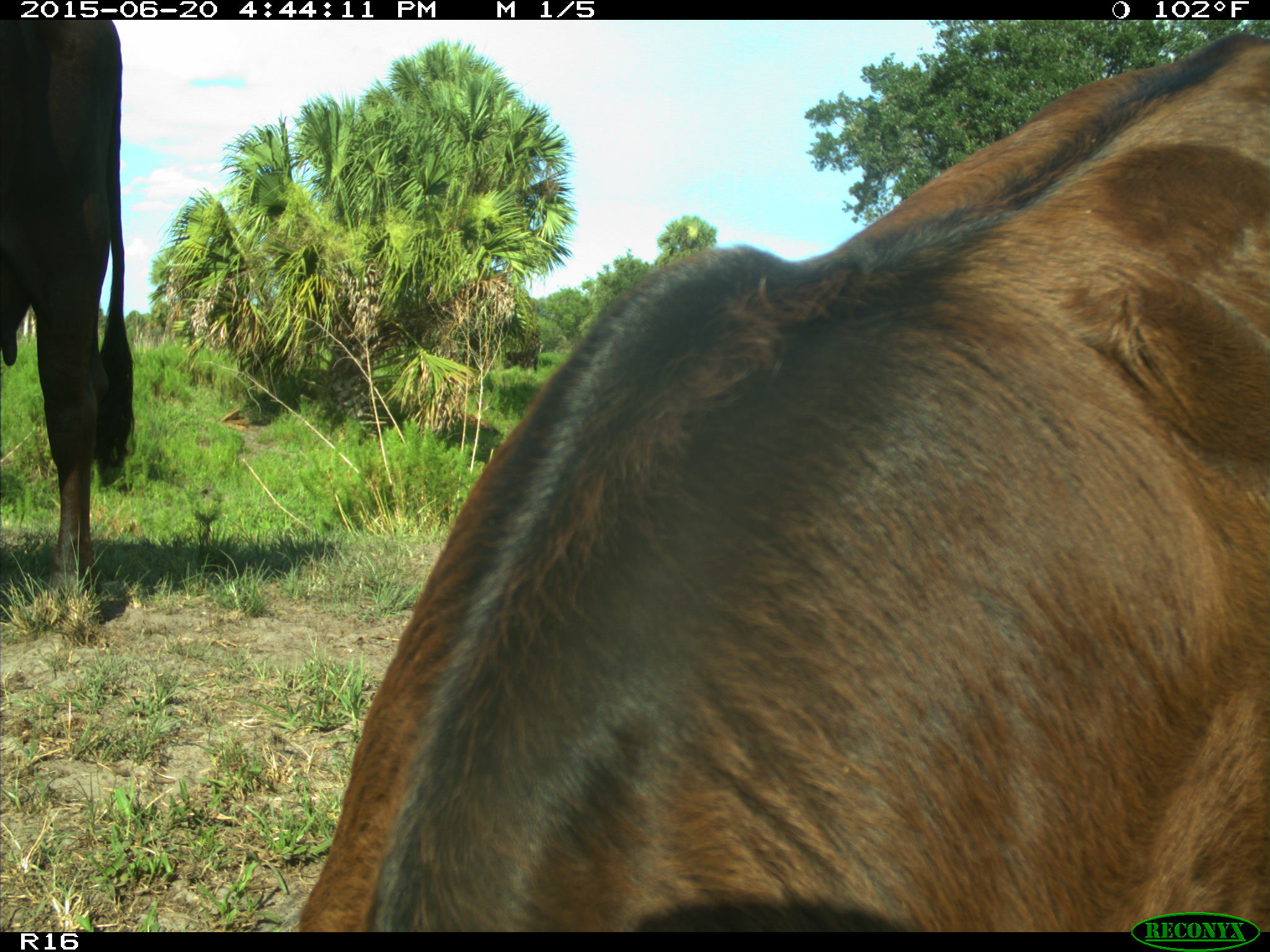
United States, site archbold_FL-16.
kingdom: Animalia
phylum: Chordata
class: Mammalia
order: Artiodactyla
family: Bovidae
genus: Bos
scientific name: Bos taurus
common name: domestic cow